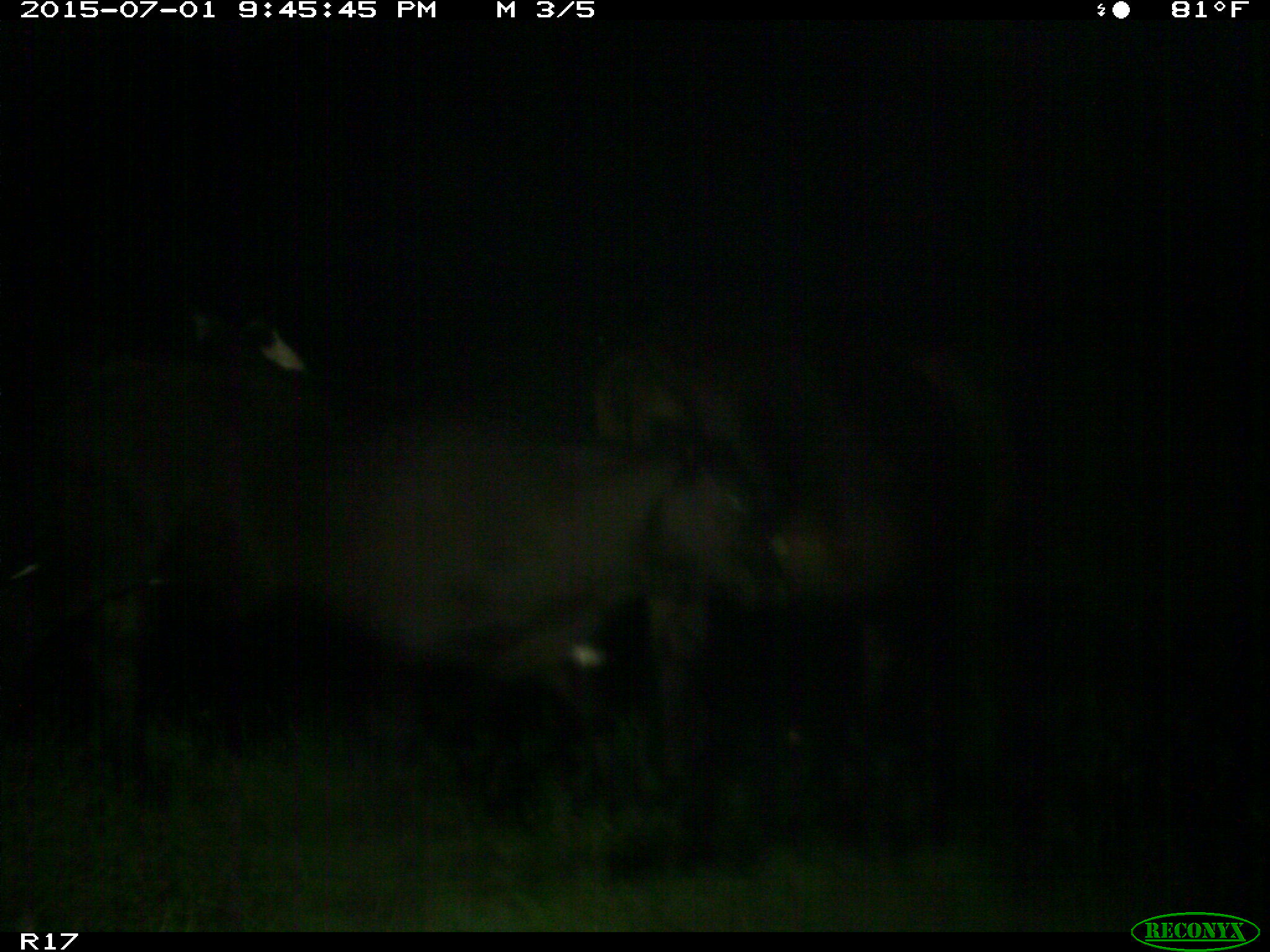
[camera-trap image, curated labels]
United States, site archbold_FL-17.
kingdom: Animalia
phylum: Chordata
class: Mammalia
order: Artiodactyla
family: Bovidae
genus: Bos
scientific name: Bos taurus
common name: domestic cow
Bos taurus (domestic cow).